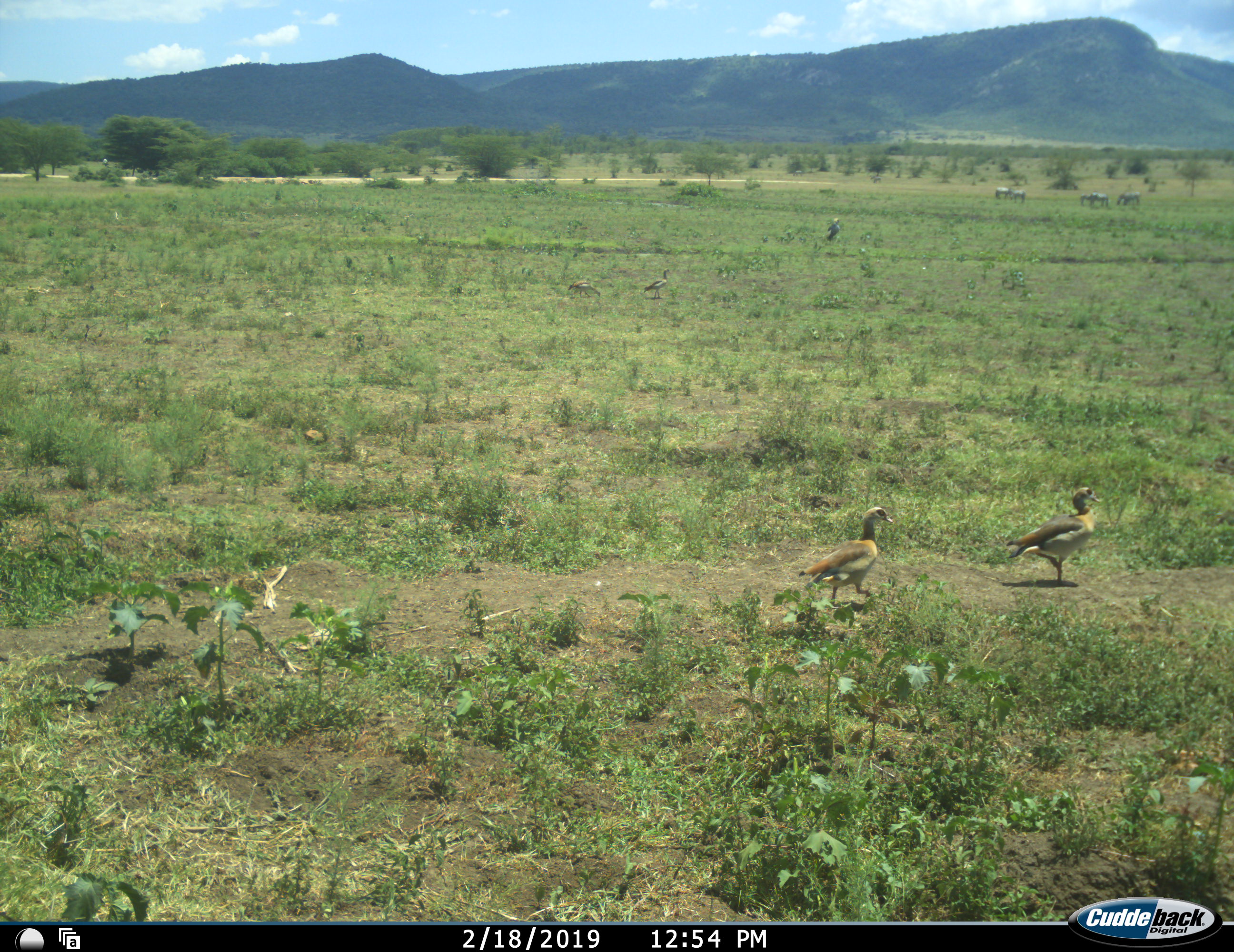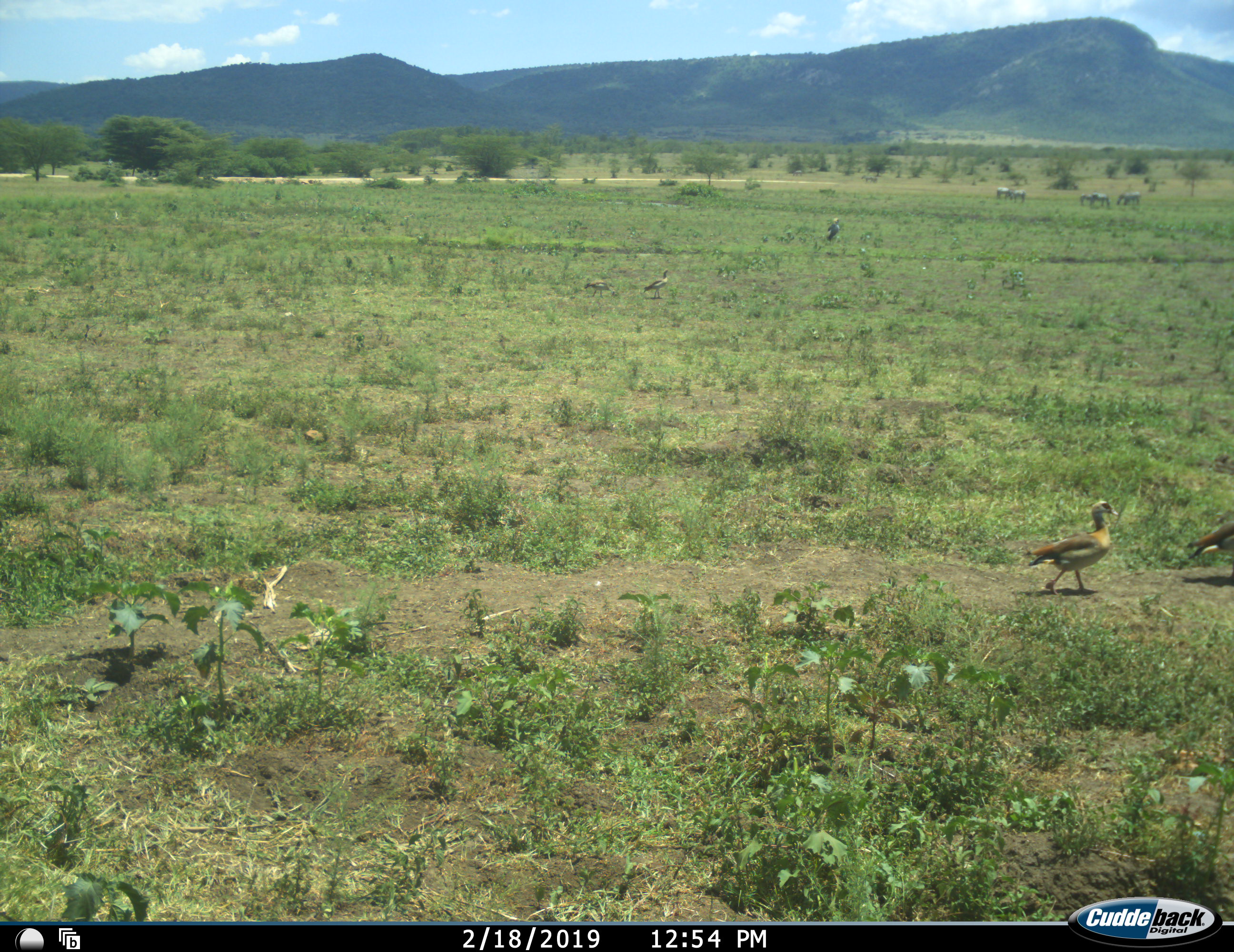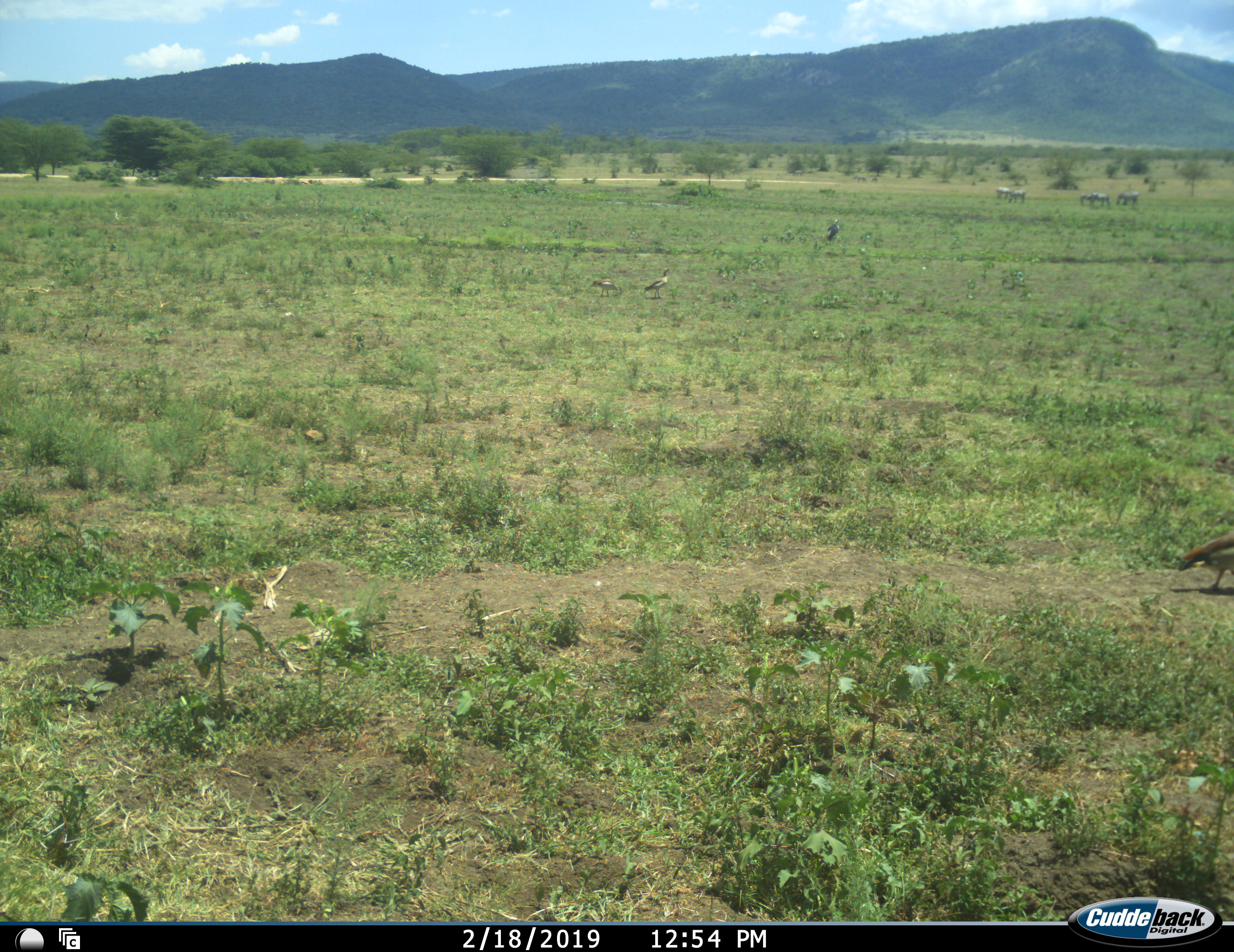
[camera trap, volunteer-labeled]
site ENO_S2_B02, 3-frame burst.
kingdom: Animalia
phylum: Chordata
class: Aves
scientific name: Aves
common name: bird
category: birdother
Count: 4.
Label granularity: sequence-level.